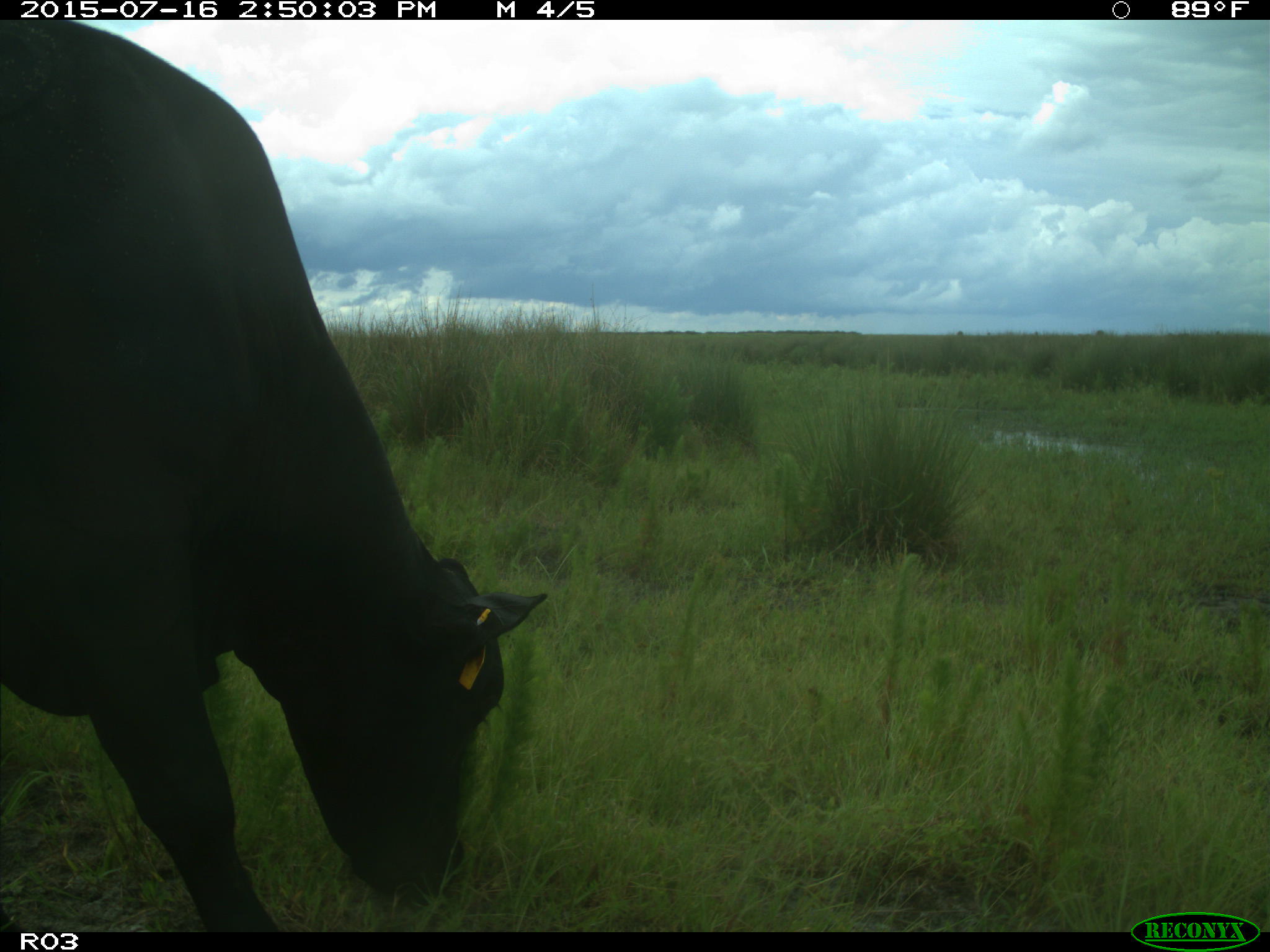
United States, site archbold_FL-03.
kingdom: Animalia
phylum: Chordata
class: Mammalia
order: Artiodactyla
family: Bovidae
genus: Bos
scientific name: Bos taurus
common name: domestic cow